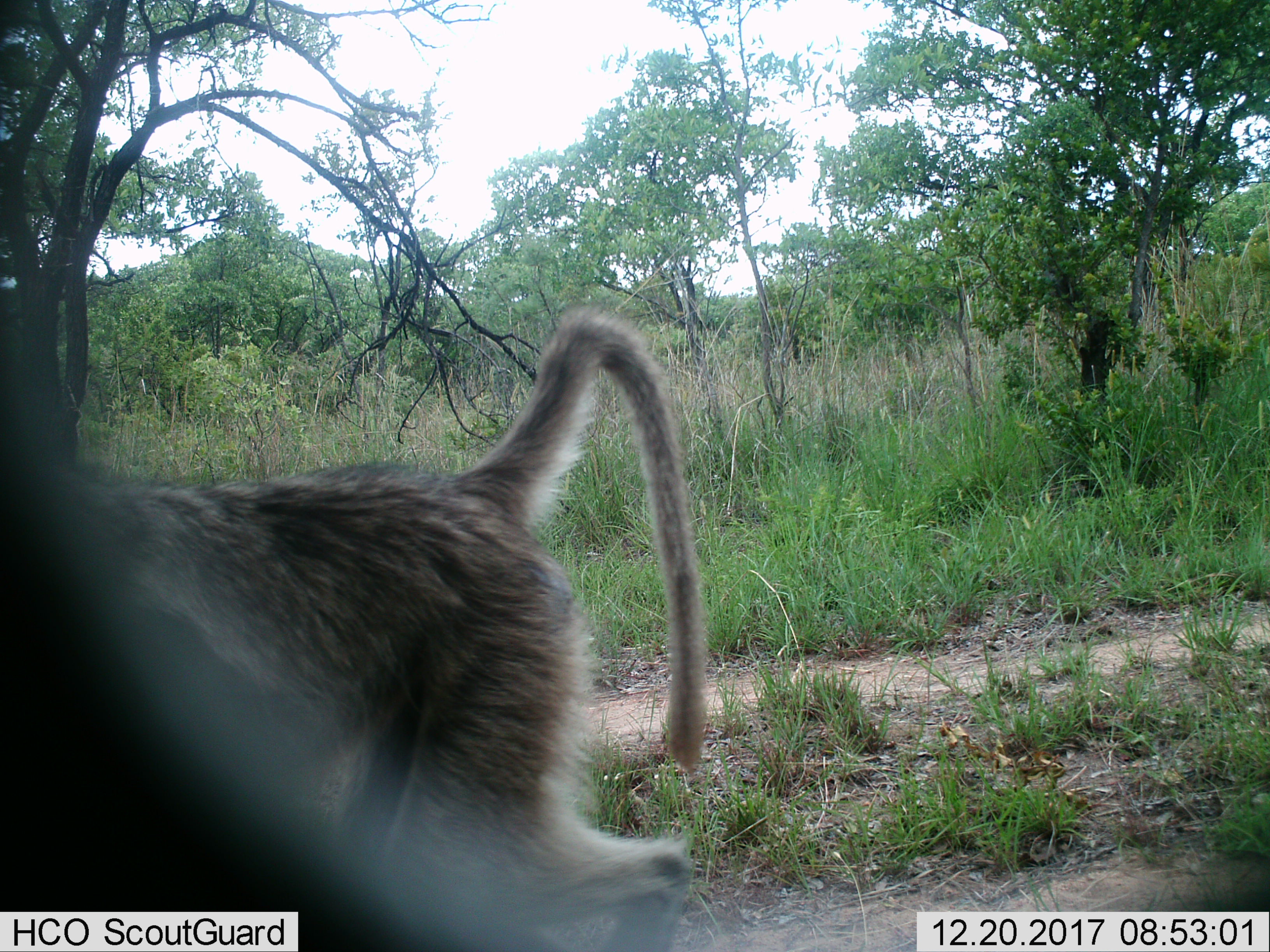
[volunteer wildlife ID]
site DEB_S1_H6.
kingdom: Animalia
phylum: Chordata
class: Mammalia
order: Primates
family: Cercopithecidae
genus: Papio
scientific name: Papio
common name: baboon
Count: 1.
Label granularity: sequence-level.